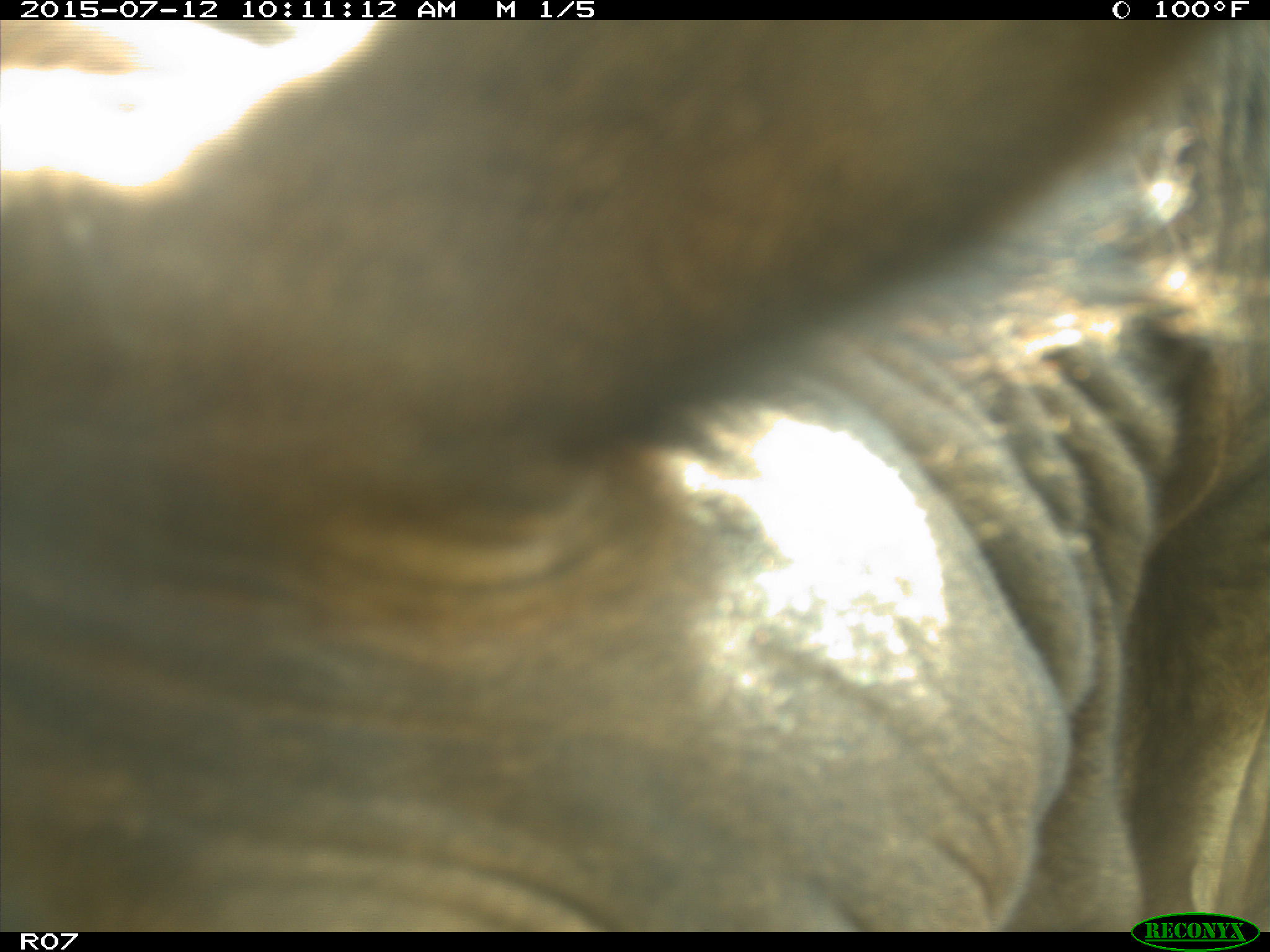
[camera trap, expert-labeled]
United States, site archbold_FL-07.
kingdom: Animalia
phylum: Chordata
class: Mammalia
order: Artiodactyla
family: Bovidae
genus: Bos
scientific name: Bos taurus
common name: domestic cow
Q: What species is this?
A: Bos taurus (domestic cow).